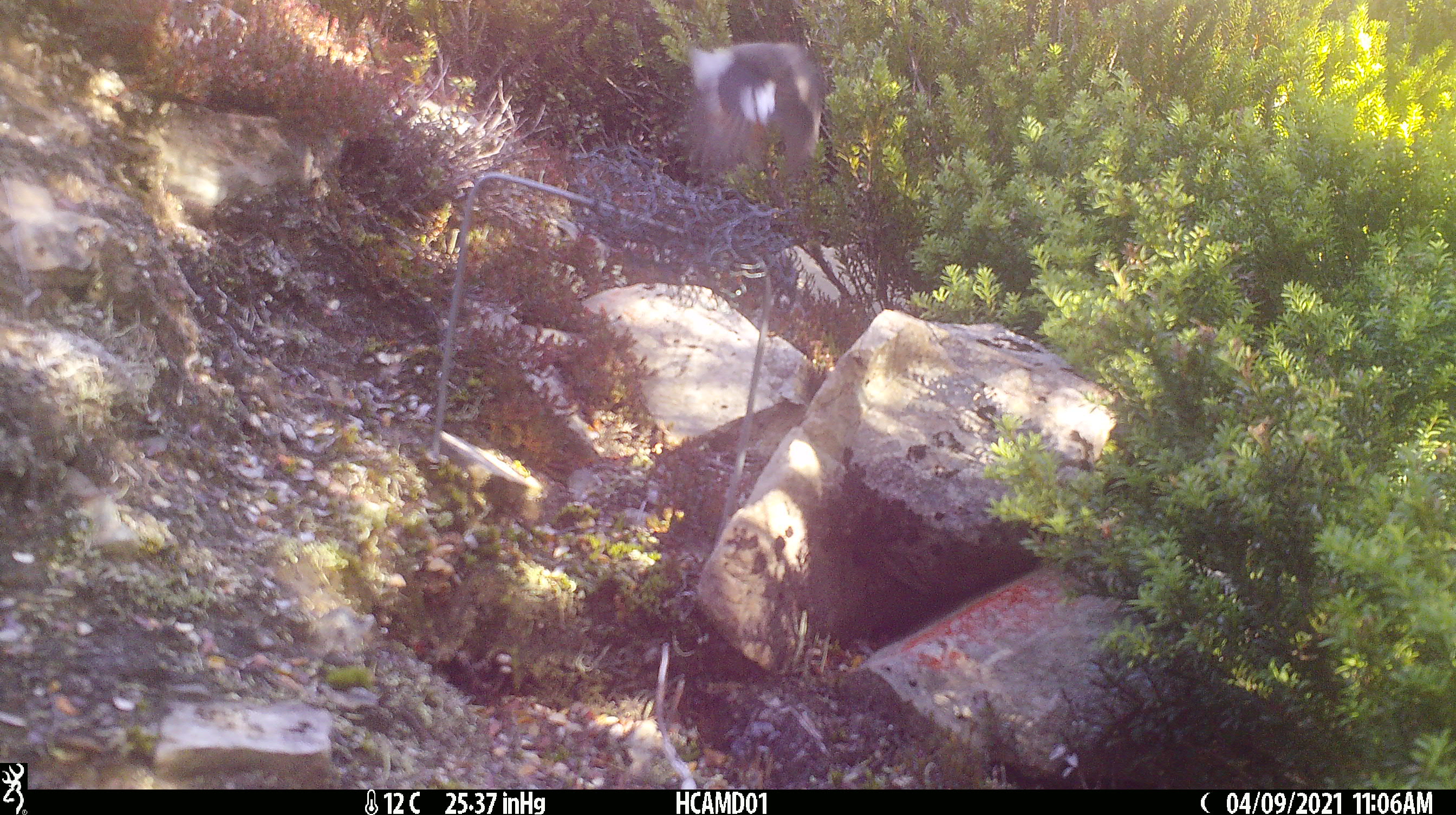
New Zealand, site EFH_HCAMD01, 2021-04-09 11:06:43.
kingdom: Animalia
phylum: Chordata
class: Aves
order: Passeriformes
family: Petroicidae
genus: Petroica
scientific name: Petroica macrocephala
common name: tomtit